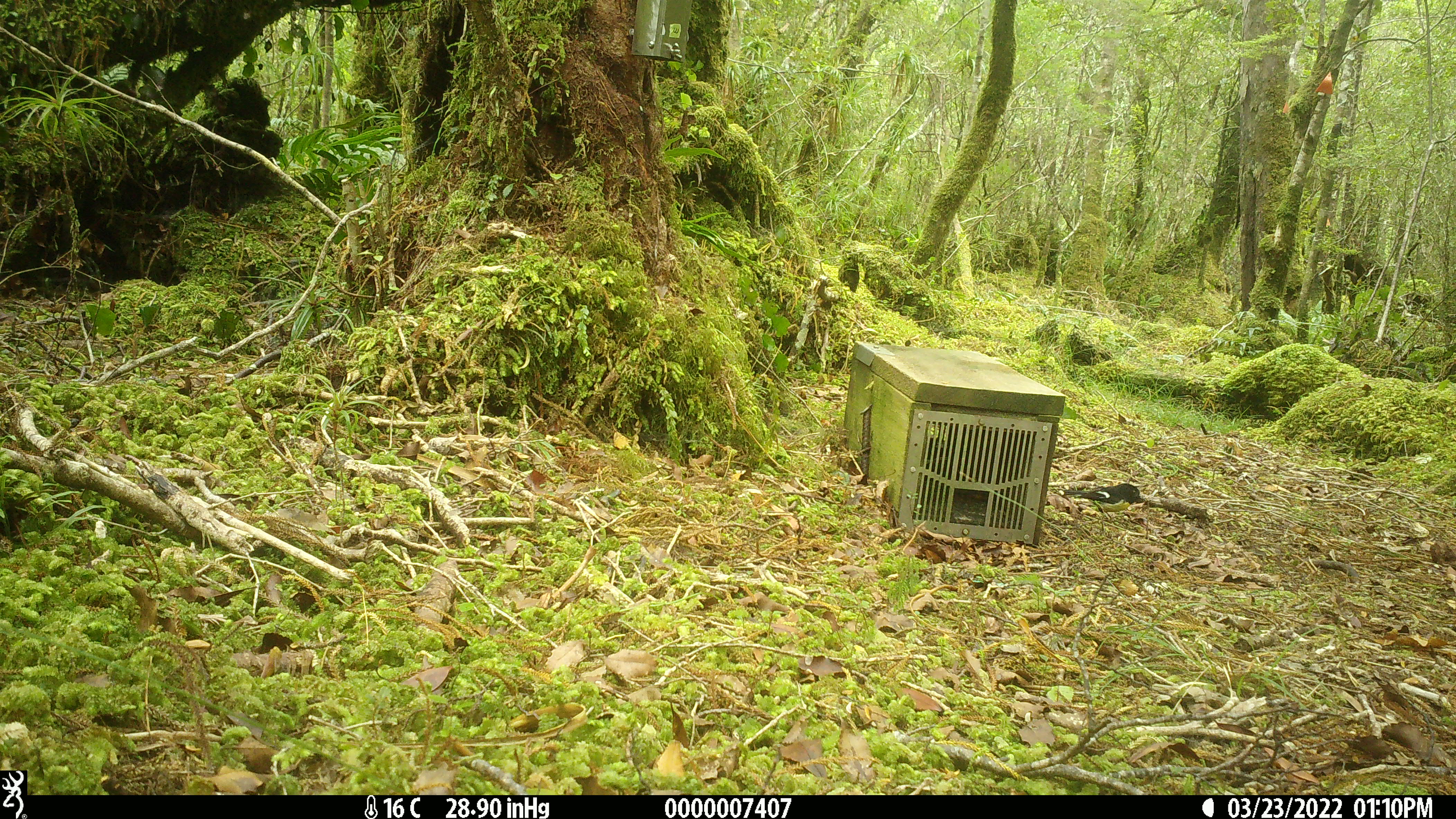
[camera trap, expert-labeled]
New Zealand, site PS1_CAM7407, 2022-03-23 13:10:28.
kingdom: Animalia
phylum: Chordata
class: Aves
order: Passeriformes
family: Petroicidae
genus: Petroica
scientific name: Petroica macrocephala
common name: tomtit